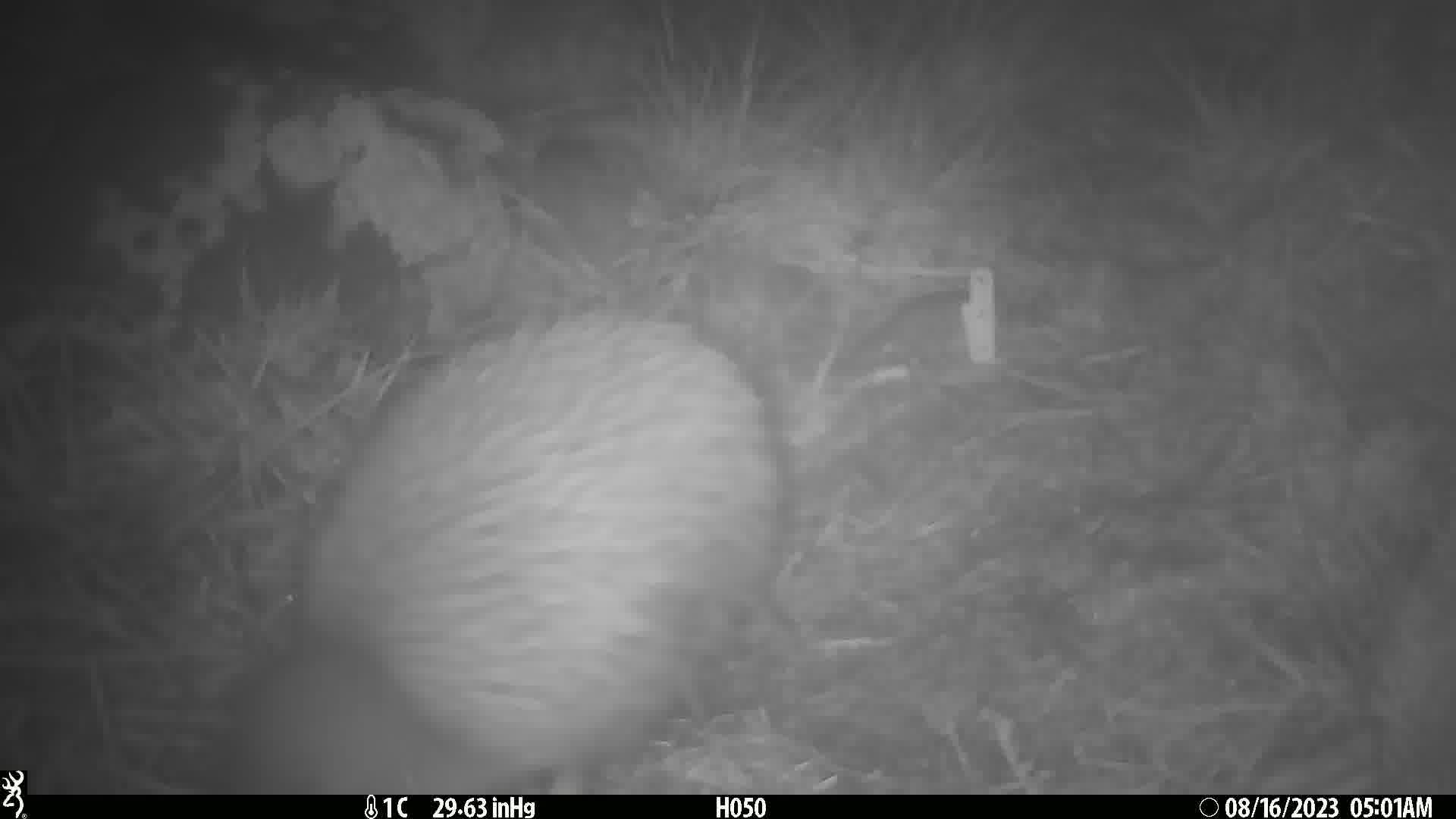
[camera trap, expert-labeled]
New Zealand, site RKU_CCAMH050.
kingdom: Animalia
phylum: Chordata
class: Aves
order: Apterygiformes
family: Apterygidae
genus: Apteryx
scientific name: Apteryx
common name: kiwi